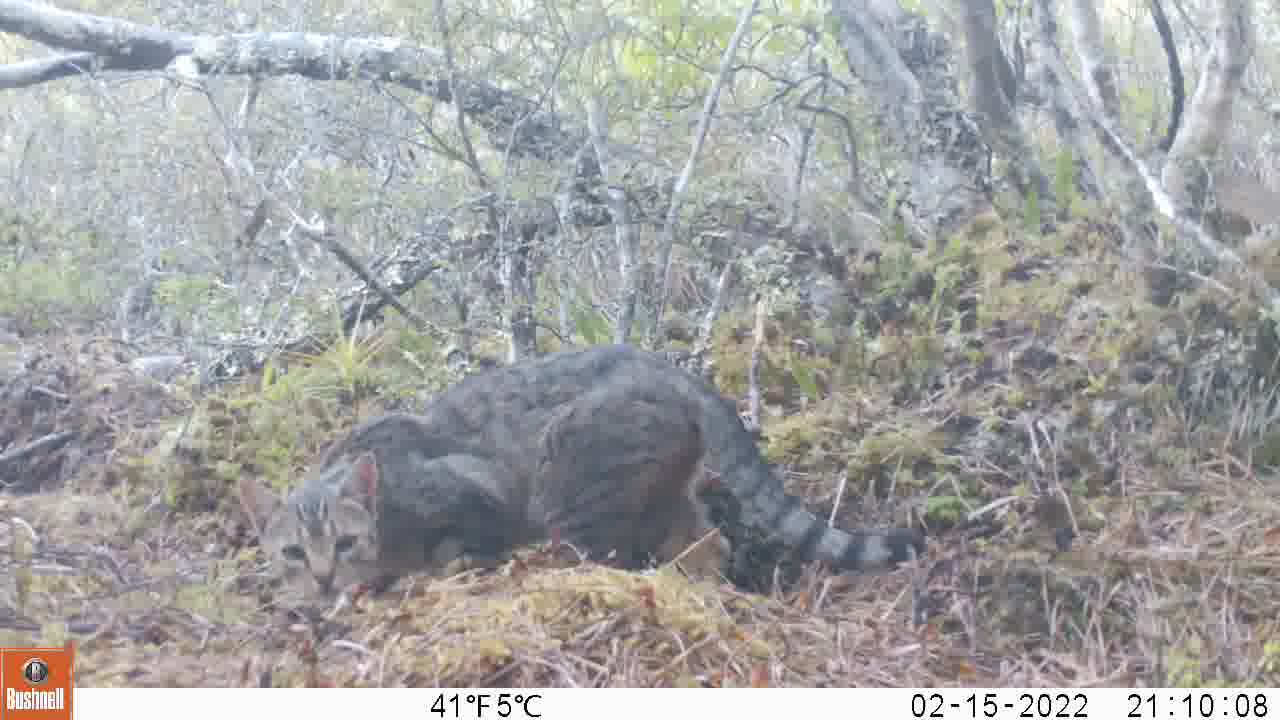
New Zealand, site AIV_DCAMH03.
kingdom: Animalia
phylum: Chordata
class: Mammalia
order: Carnivora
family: Felidae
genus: Felis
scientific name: Felis catus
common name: domestic cat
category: cat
Cat (domestic cat) (Felis catus).